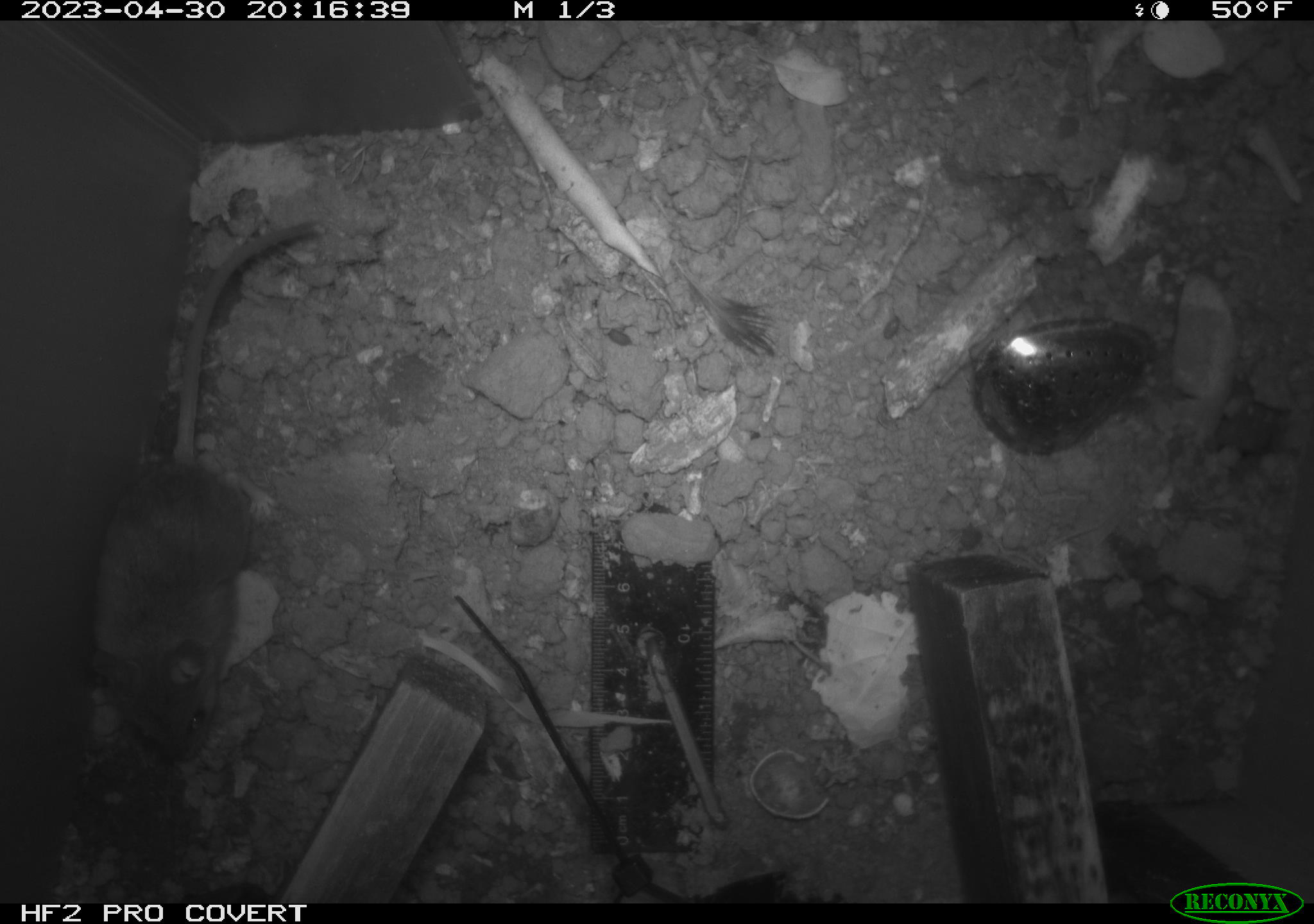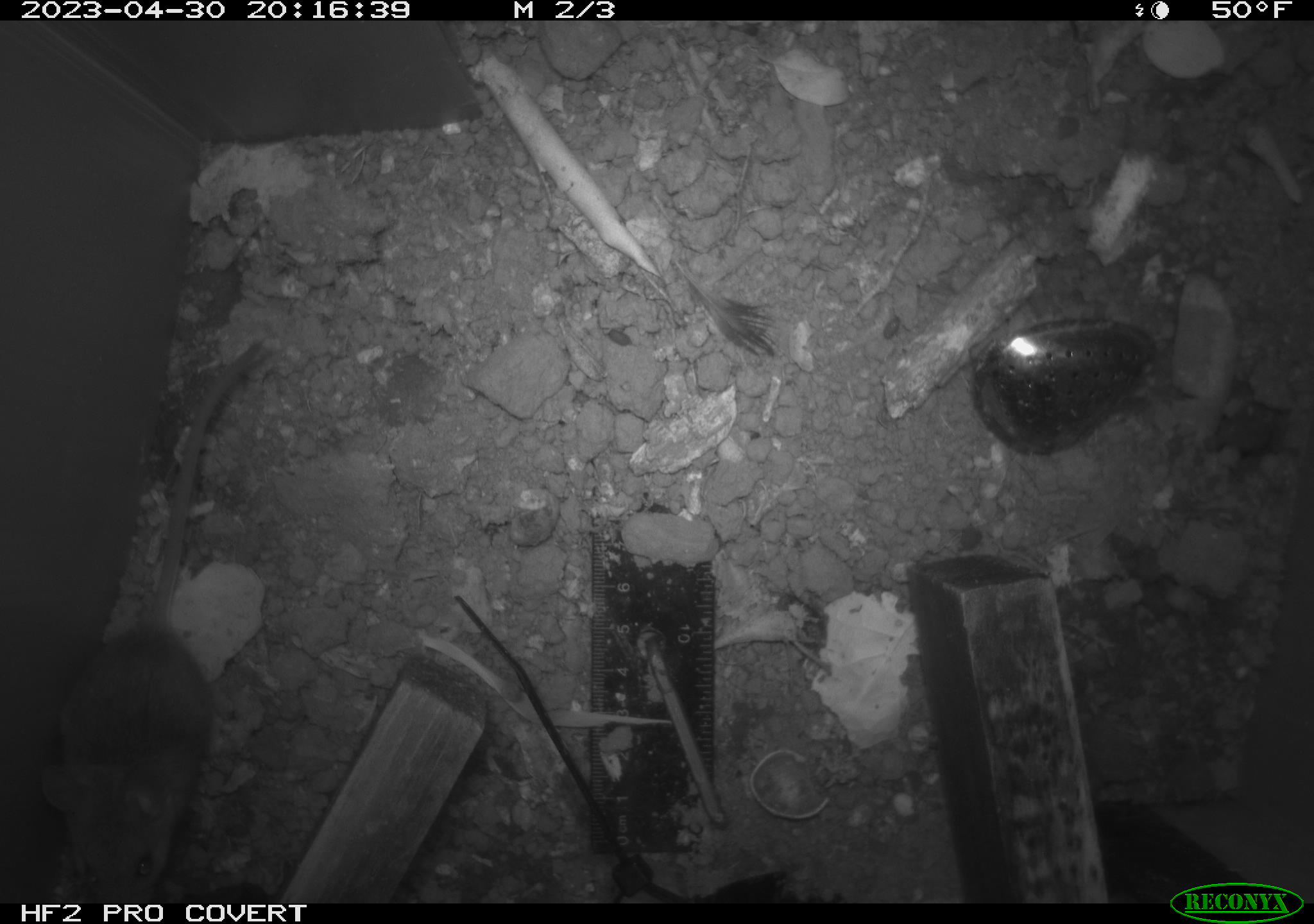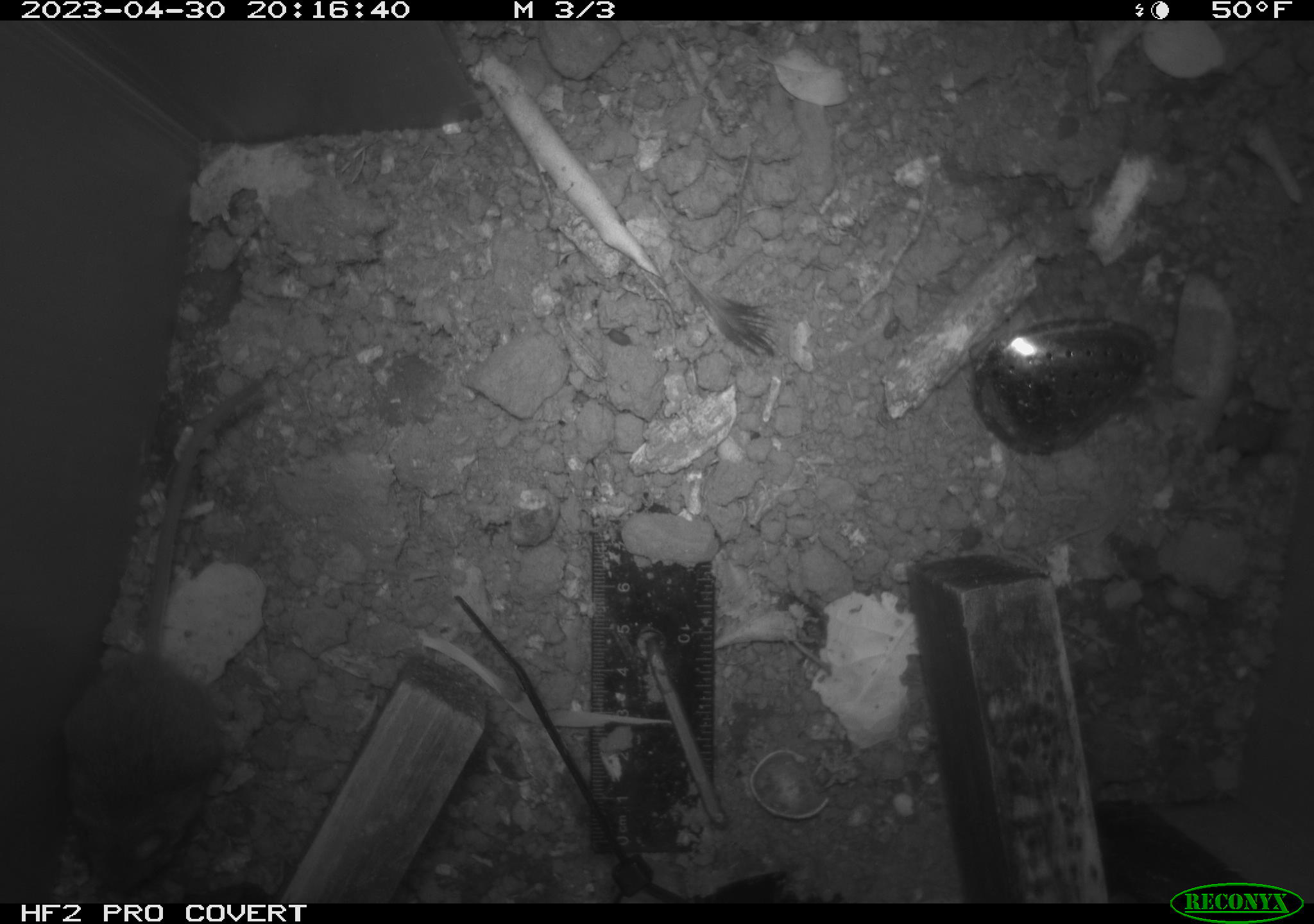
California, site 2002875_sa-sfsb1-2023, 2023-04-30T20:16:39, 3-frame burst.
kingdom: Animalia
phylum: Chordata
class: Mammalia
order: Rodentia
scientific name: Rodentia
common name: mouse species